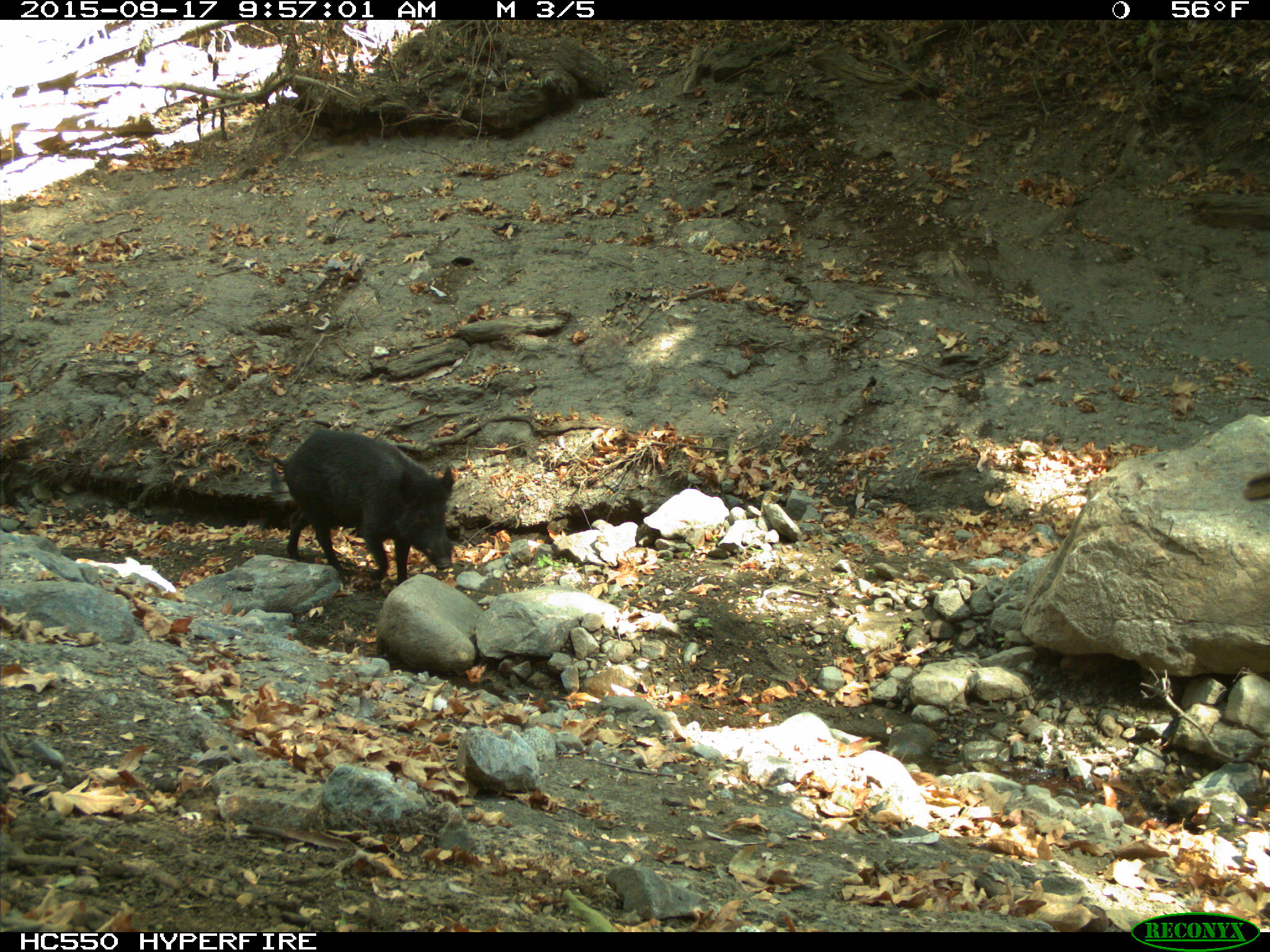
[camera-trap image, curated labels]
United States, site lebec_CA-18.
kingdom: Animalia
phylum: Chordata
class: Mammalia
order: Artiodactyla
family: Suidae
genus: Sus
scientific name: Sus scrofa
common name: wild boar